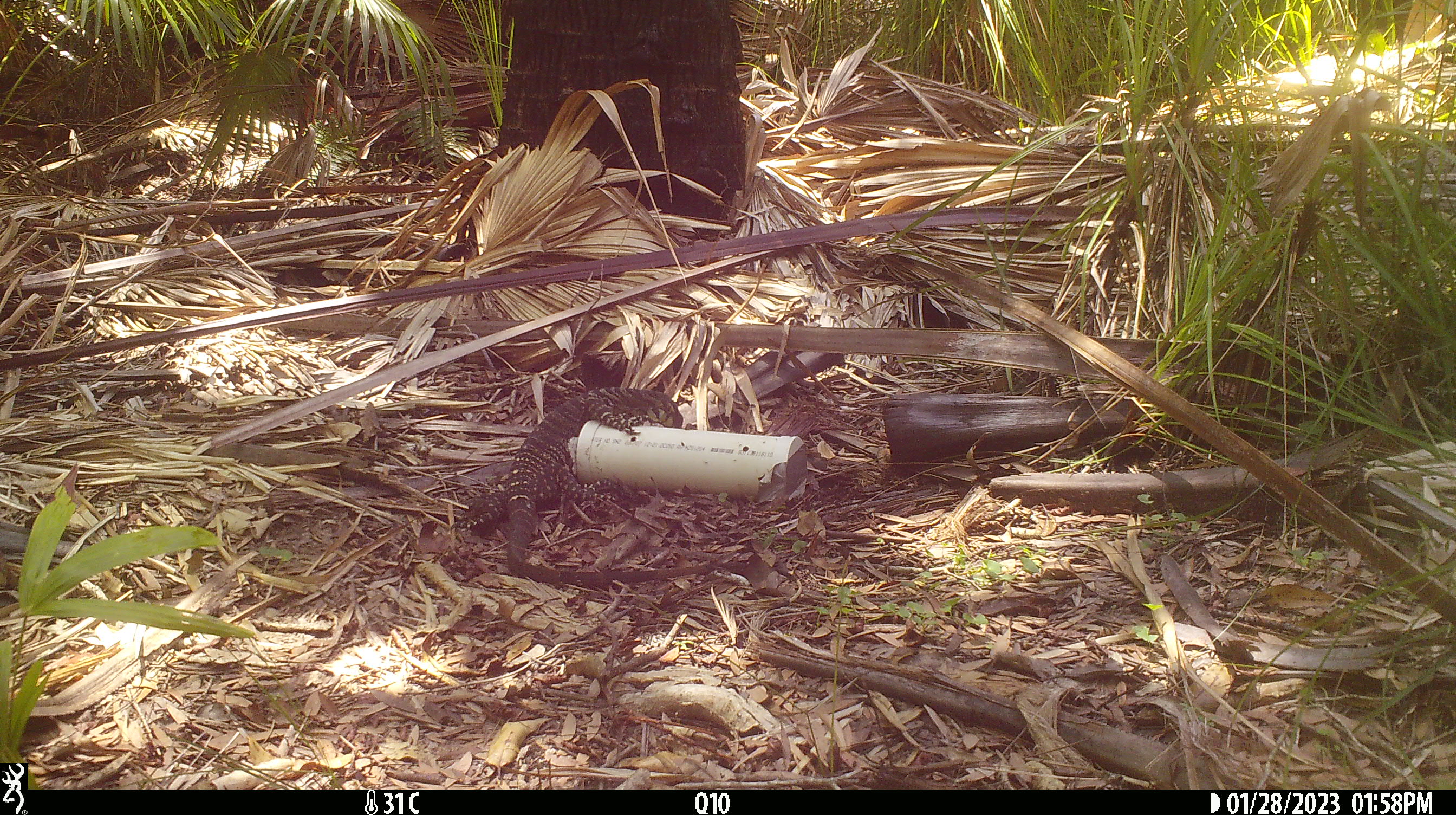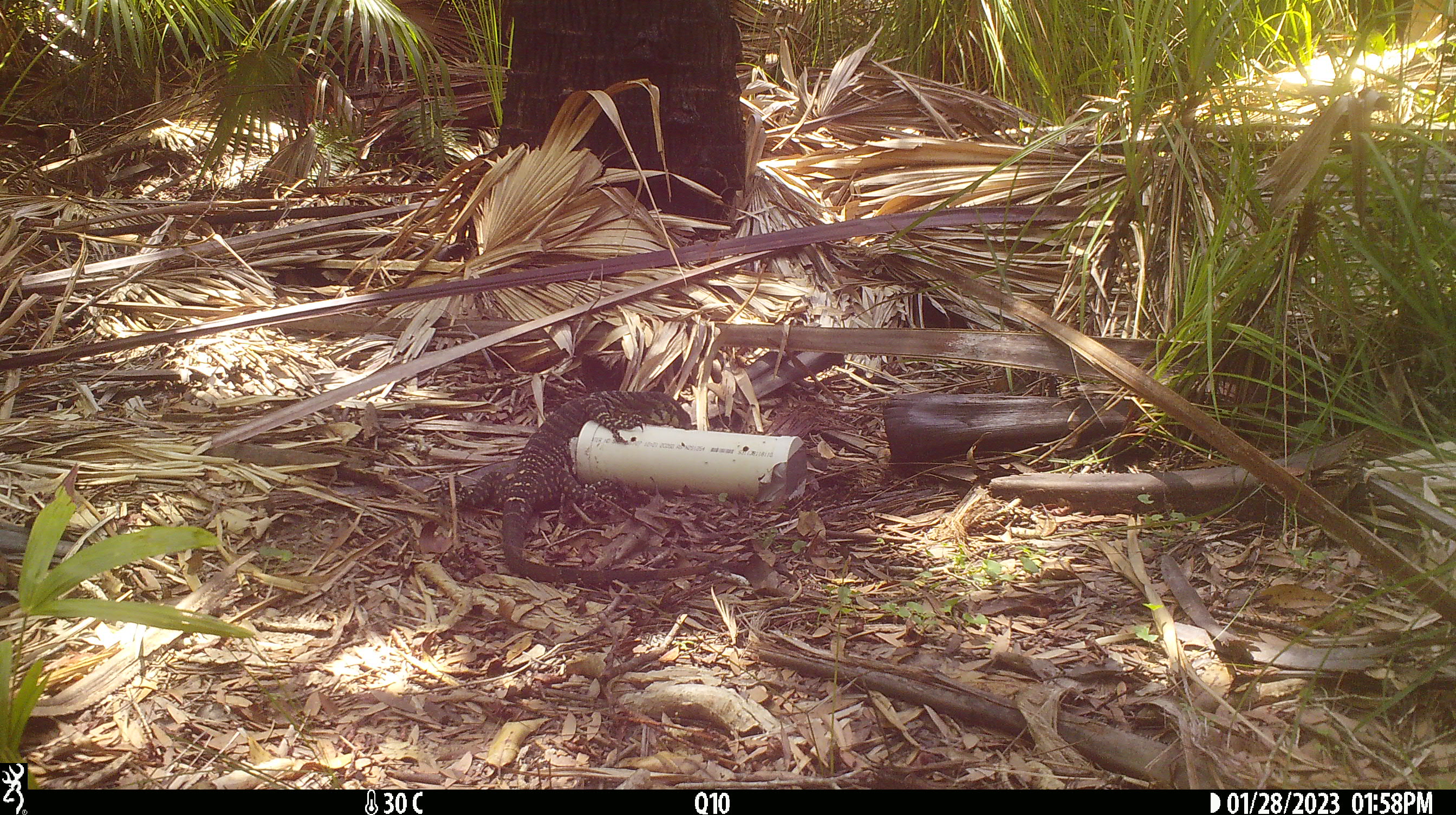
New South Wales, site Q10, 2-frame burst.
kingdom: Animalia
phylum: Chordata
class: Reptilia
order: Squamata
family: Varanidae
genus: Varanus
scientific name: Varanus varius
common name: lace monitor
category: goanna